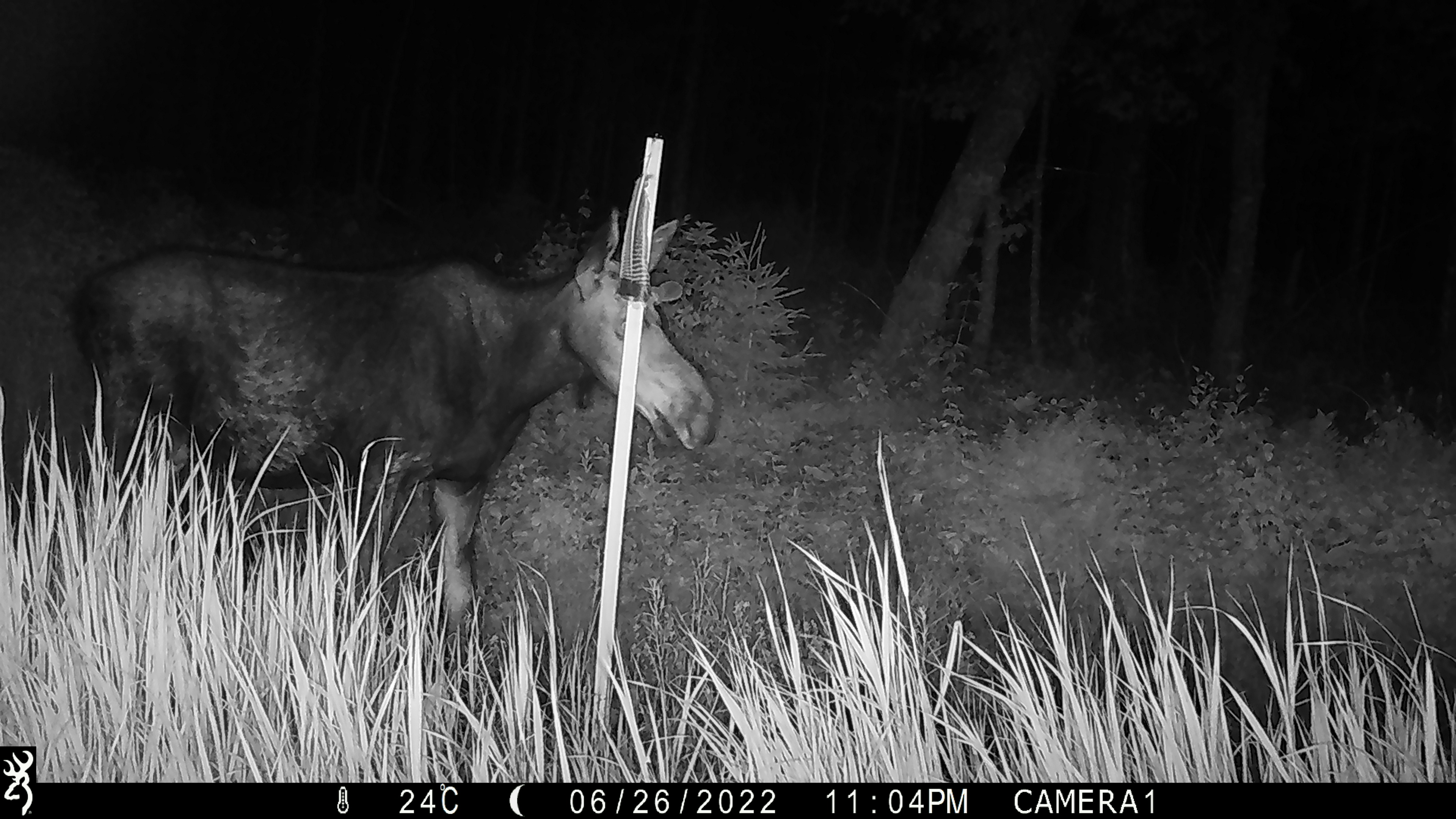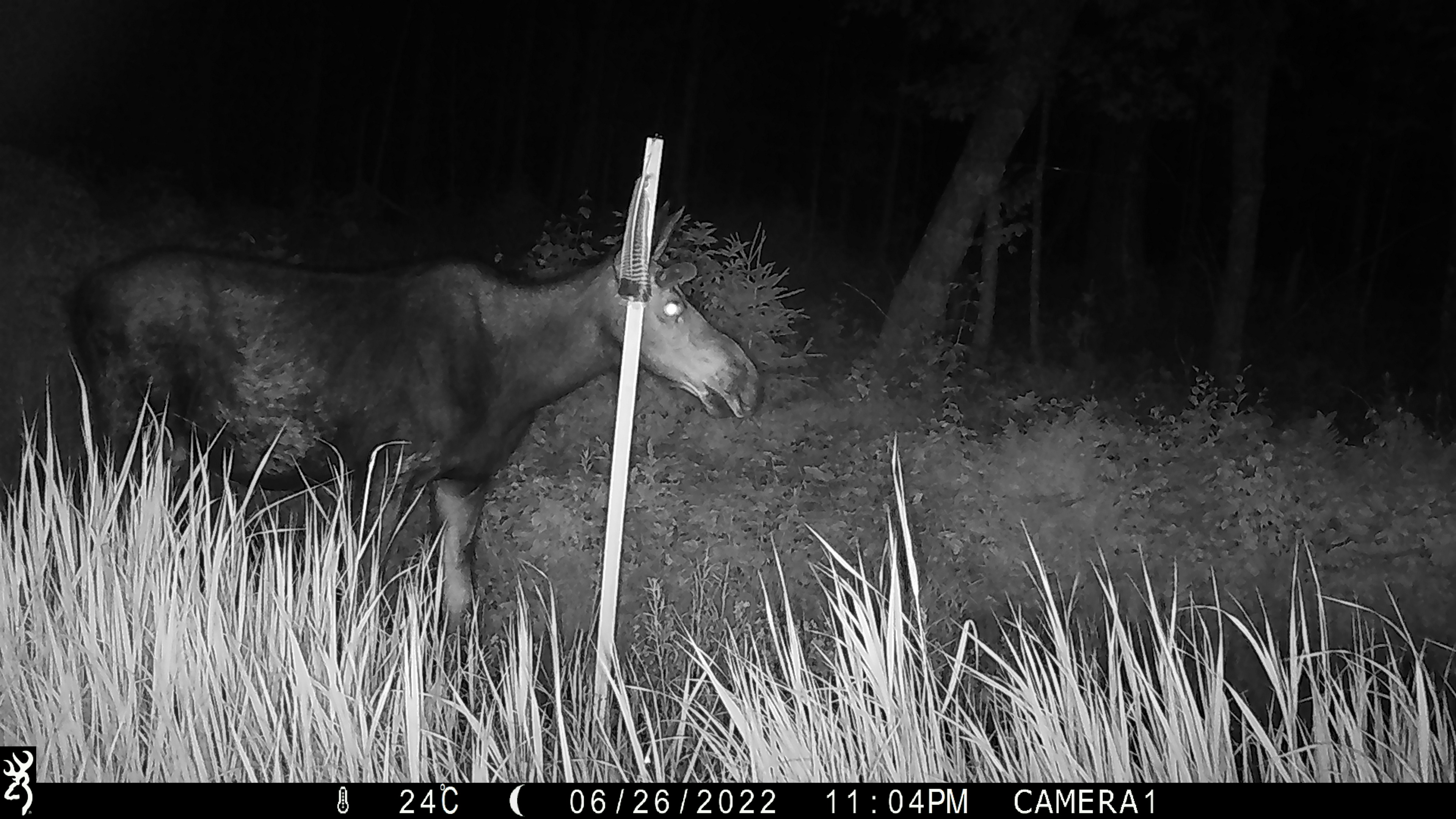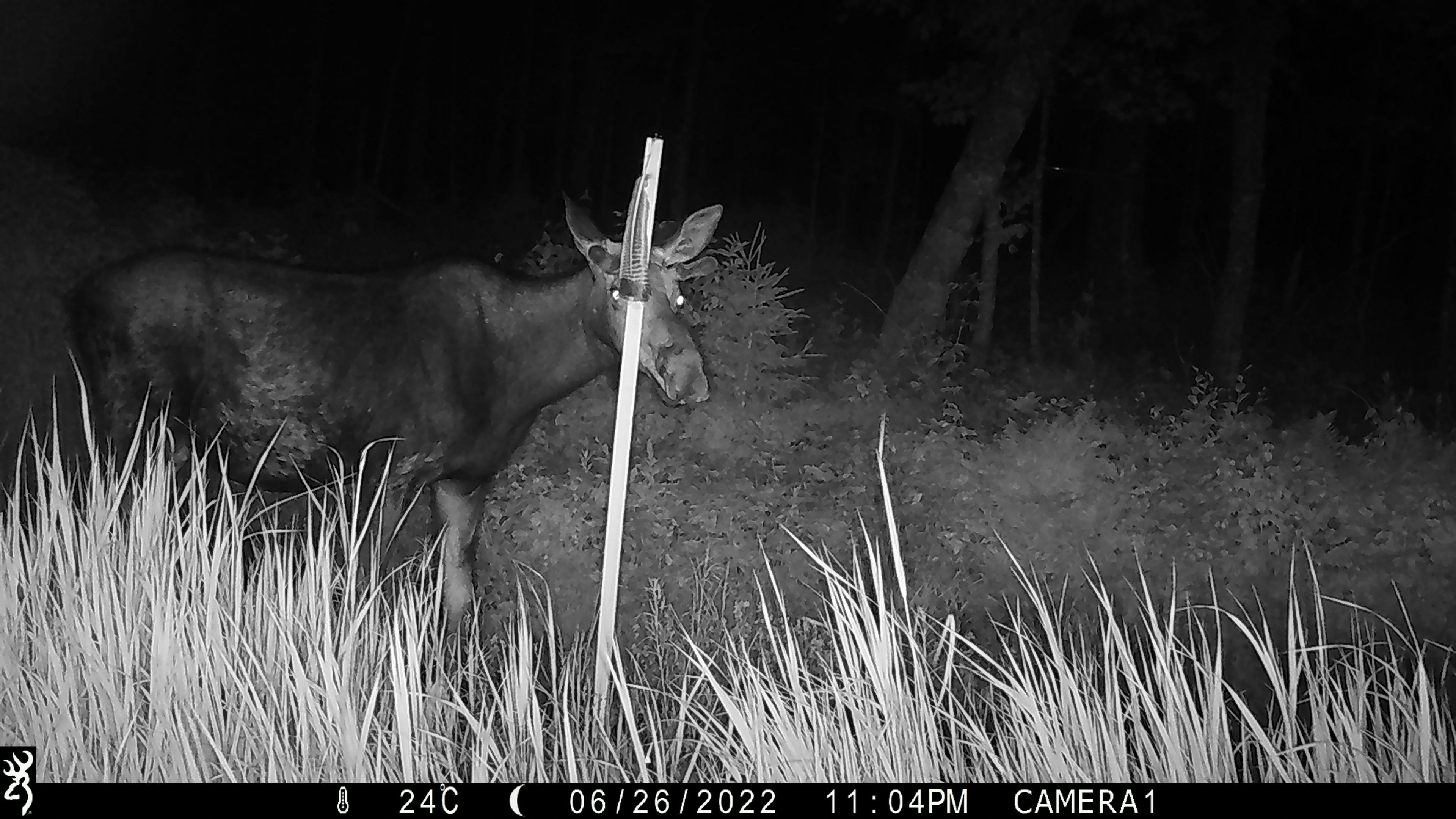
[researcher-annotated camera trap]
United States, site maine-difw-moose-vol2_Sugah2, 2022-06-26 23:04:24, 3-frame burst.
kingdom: Animalia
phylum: Chordata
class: Mammalia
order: Artiodactyla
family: Cervidae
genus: Odocoileus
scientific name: Odocoileus virginianus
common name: white-tailed deer